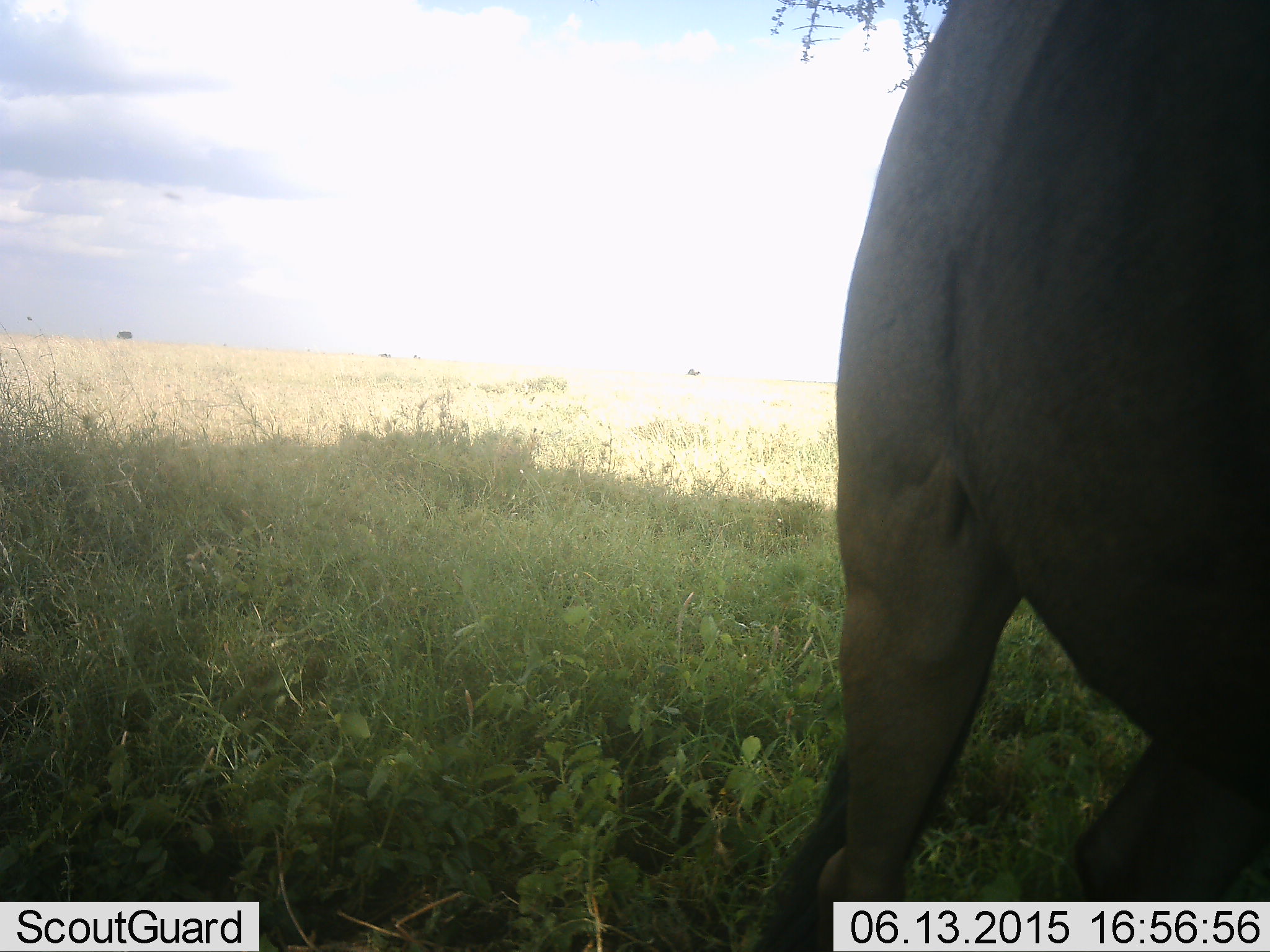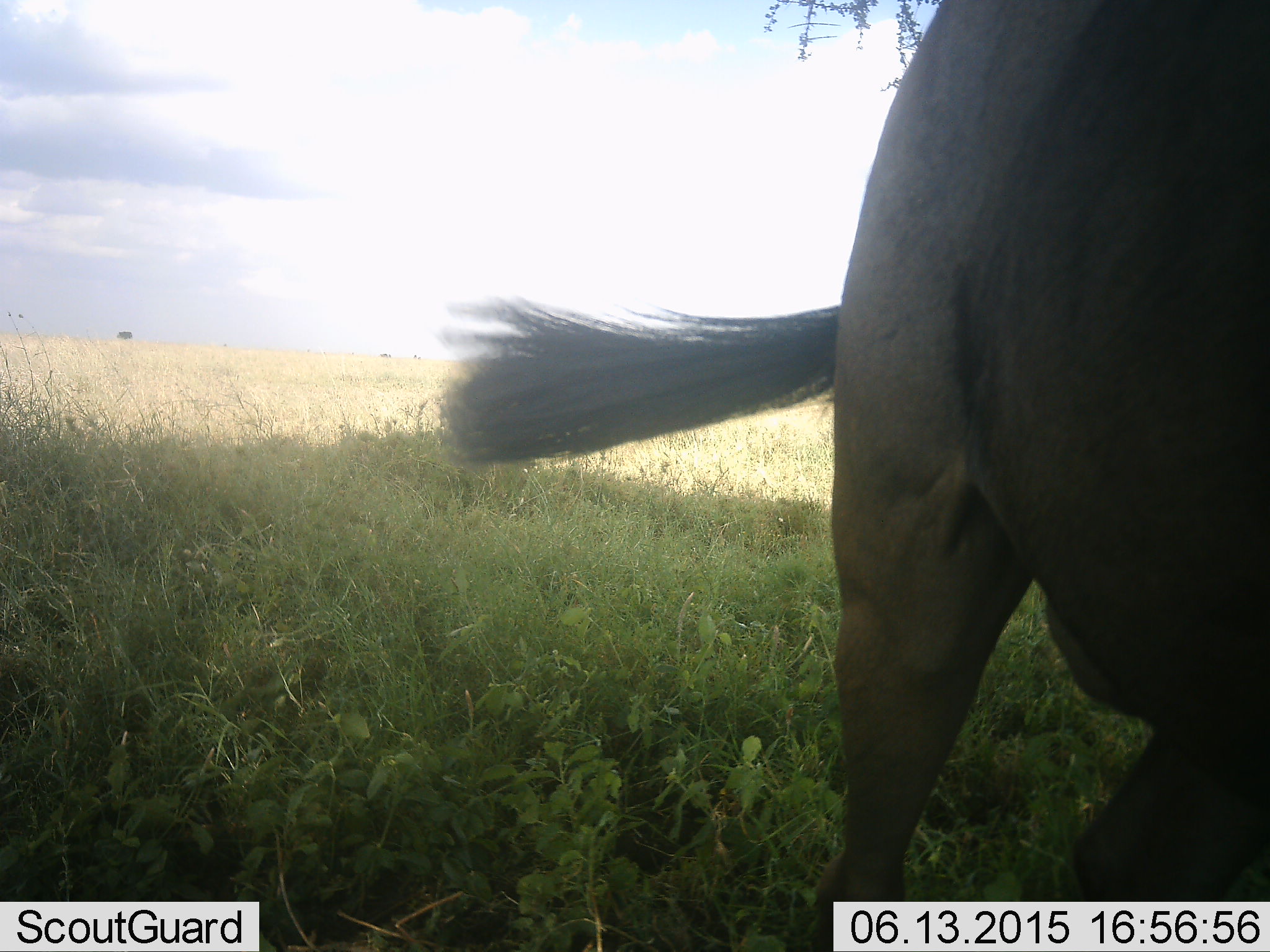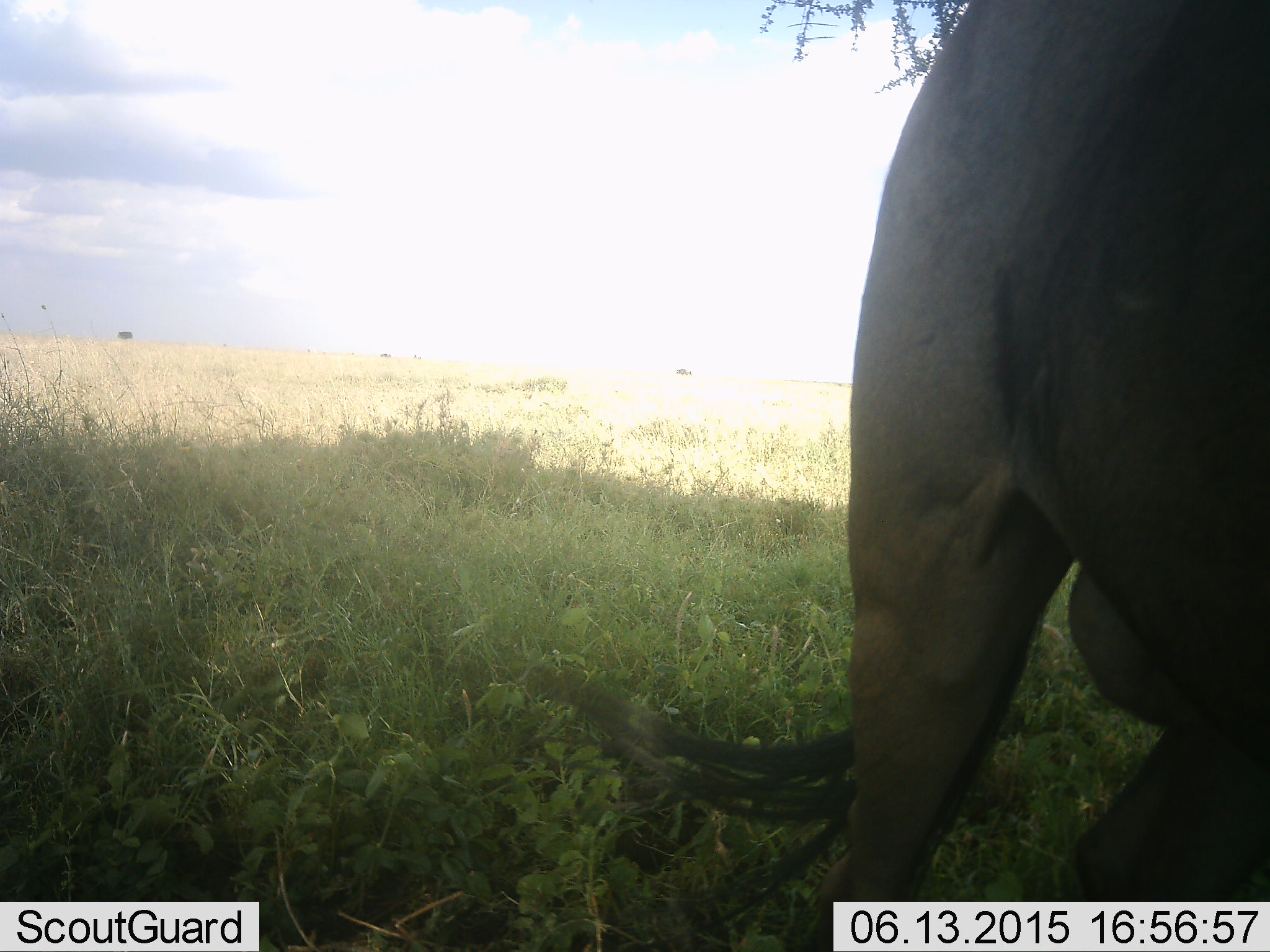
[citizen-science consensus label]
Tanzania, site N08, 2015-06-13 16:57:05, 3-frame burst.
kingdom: Animalia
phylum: Chordata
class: Mammalia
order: Artiodactyla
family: Bovidae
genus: Connochaetes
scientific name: Connochaetes taurinus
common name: blue wildebeest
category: wildebeest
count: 1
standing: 100%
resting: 0%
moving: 0%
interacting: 0%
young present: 0%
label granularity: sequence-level